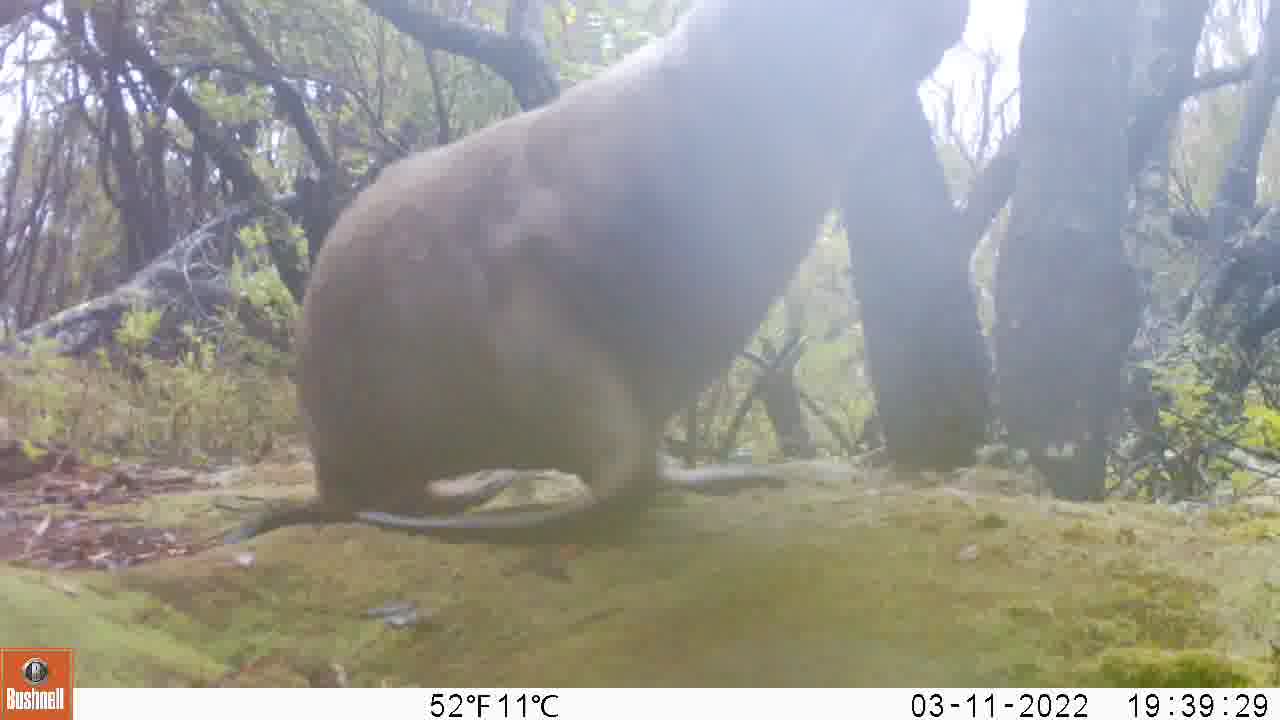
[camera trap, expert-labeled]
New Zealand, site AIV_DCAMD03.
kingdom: Animalia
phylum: Chordata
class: Mammalia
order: Carnivora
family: Otariidae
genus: Phocarctos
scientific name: Phocarctos hookeri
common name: new zealand sea lion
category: sealion